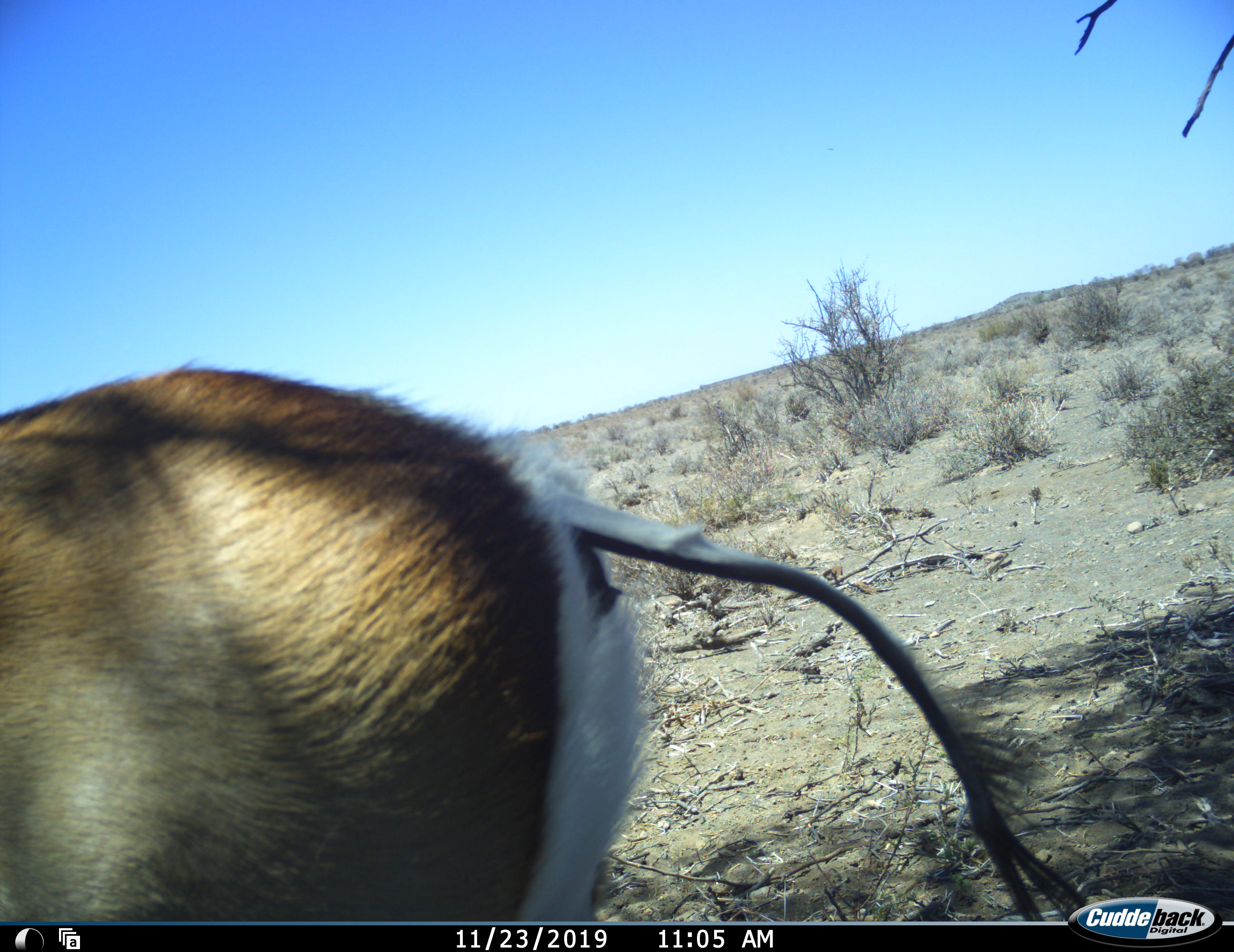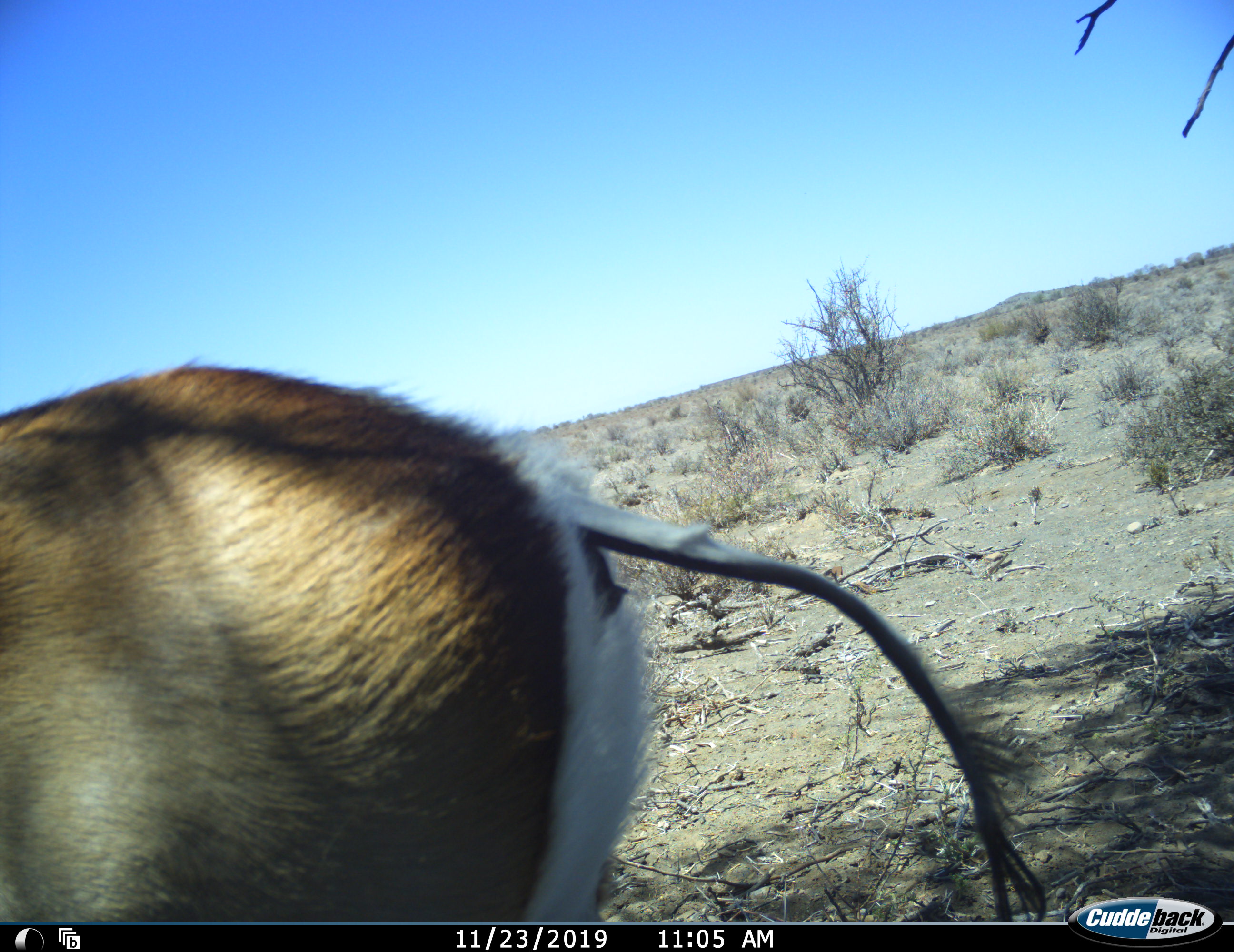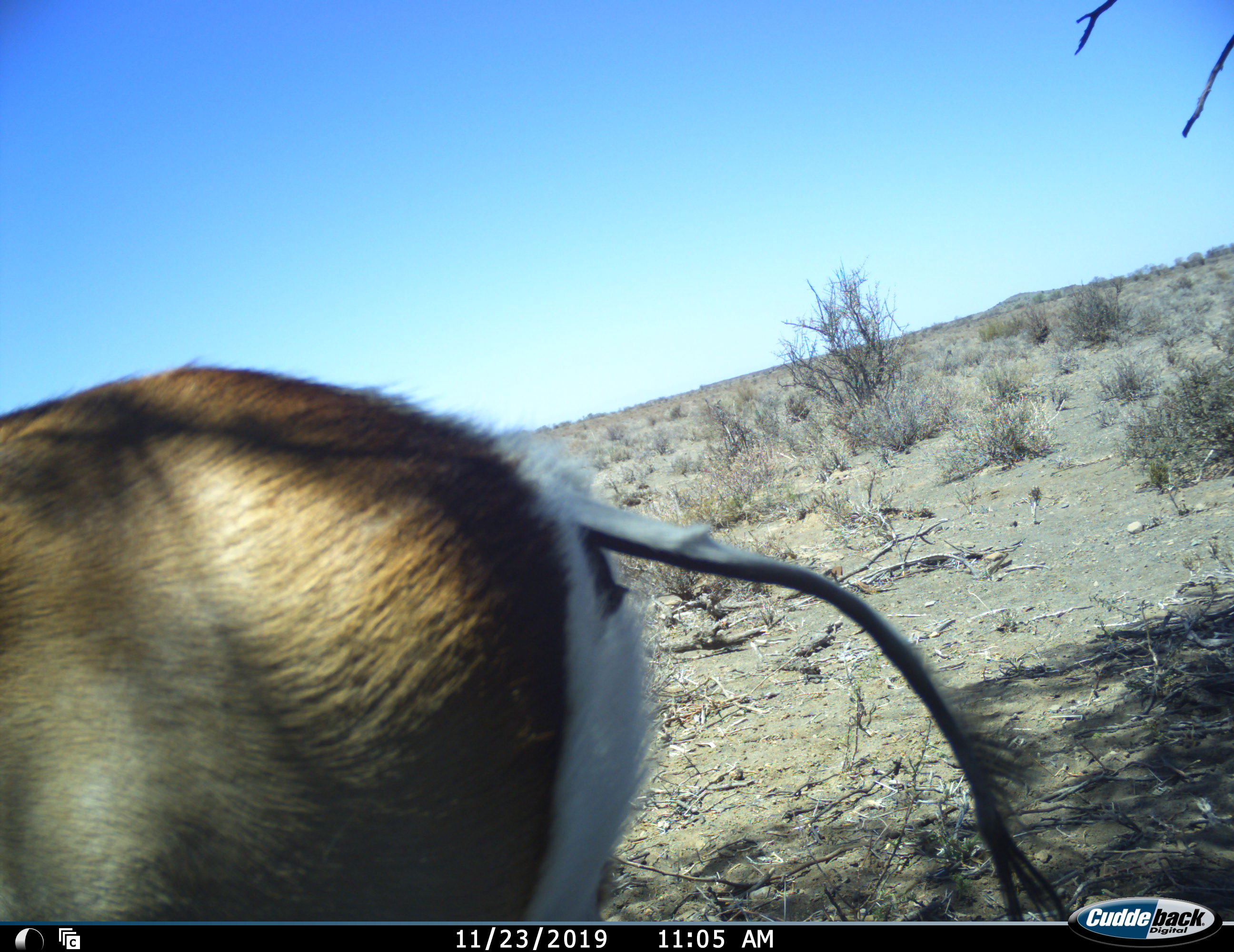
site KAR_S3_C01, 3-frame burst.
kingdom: Animalia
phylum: Chordata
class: Mammalia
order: Artiodactyla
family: Bovidae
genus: Antidorcas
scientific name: Antidorcas marsupialis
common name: springbok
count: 1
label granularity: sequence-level